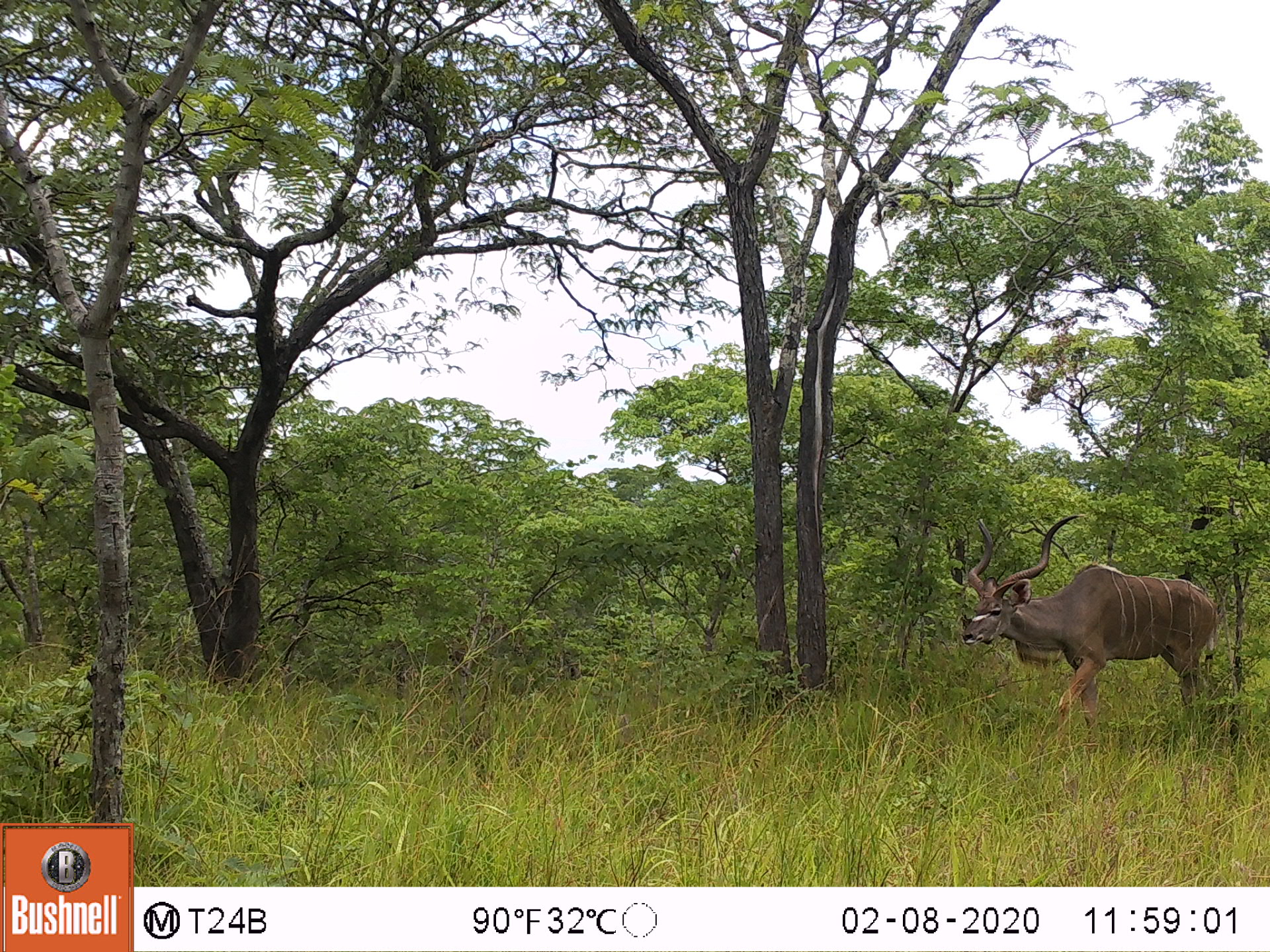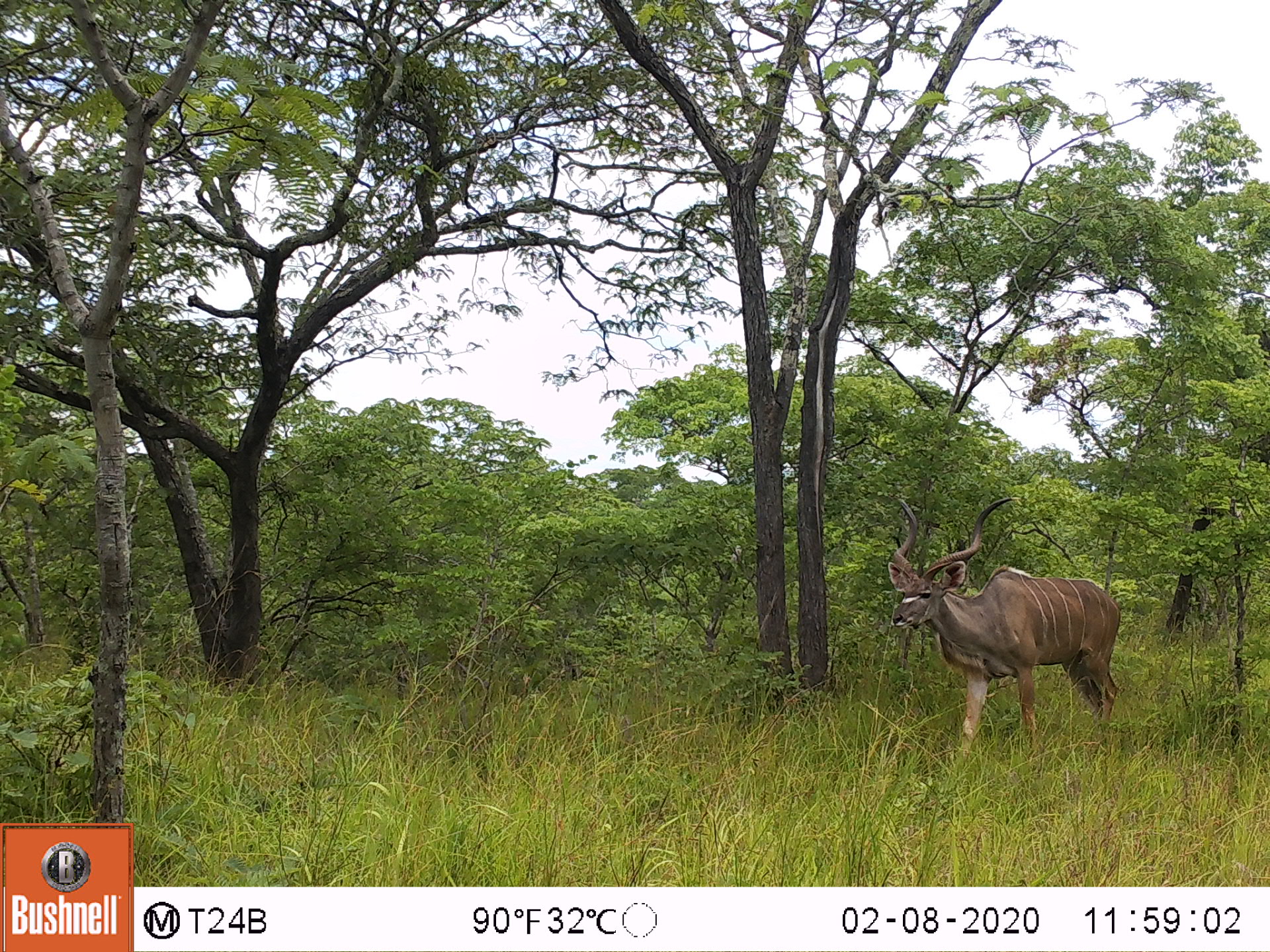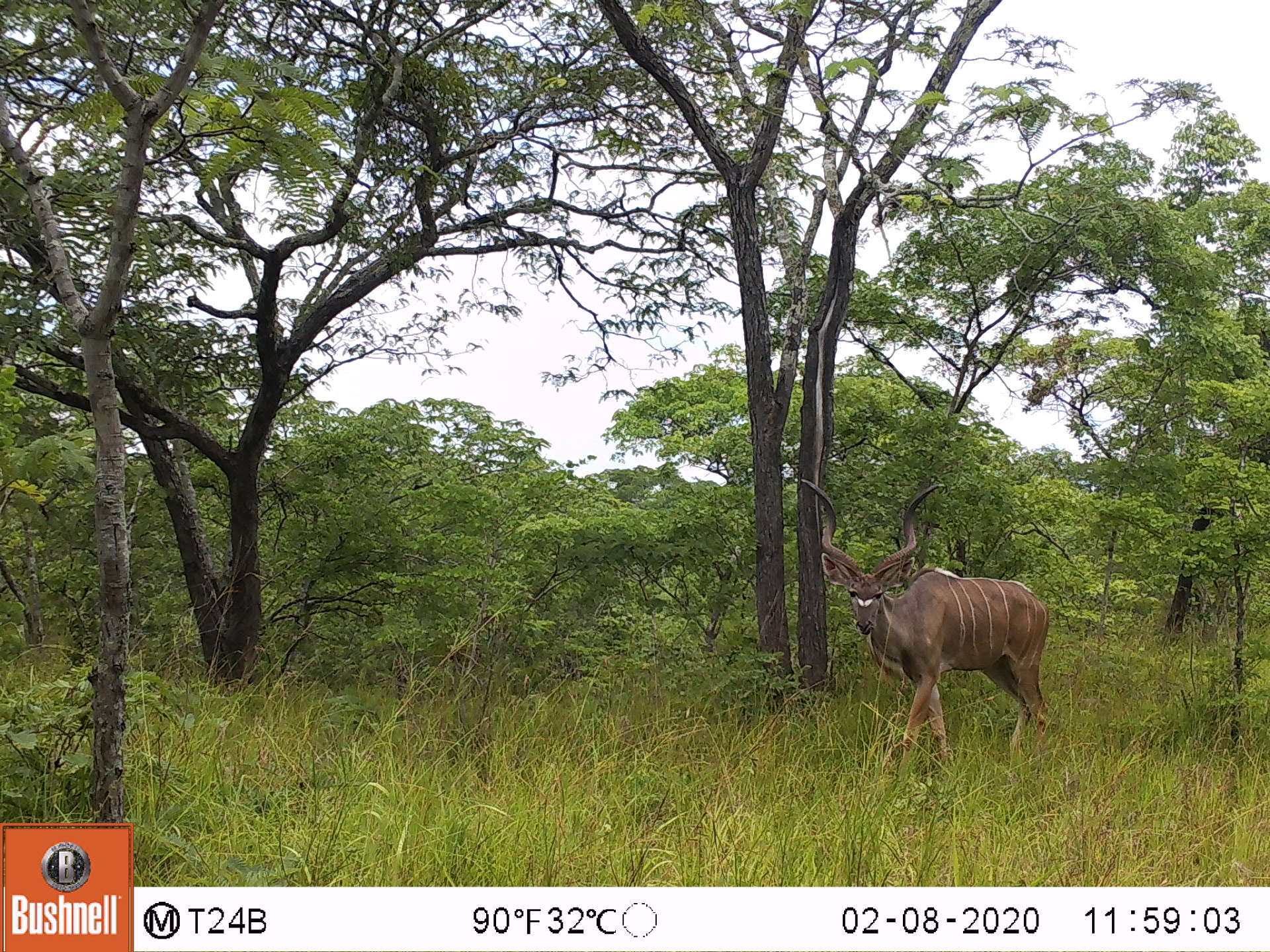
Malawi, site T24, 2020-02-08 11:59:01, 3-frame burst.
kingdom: Animalia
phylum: Chordata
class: Mammalia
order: Artiodactyla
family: Bovidae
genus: Tragelaphus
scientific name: Tragelaphus strepsiceros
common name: greater kudu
Greater kudu (Tragelaphus strepsiceros), count 1.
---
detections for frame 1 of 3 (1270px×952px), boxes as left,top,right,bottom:
greater kudu: 948,508,1236,751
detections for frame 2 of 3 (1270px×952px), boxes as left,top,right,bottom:
greater kudu: 875,489,1128,739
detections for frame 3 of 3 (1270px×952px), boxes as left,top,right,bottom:
greater kudu: 782,468,1069,761